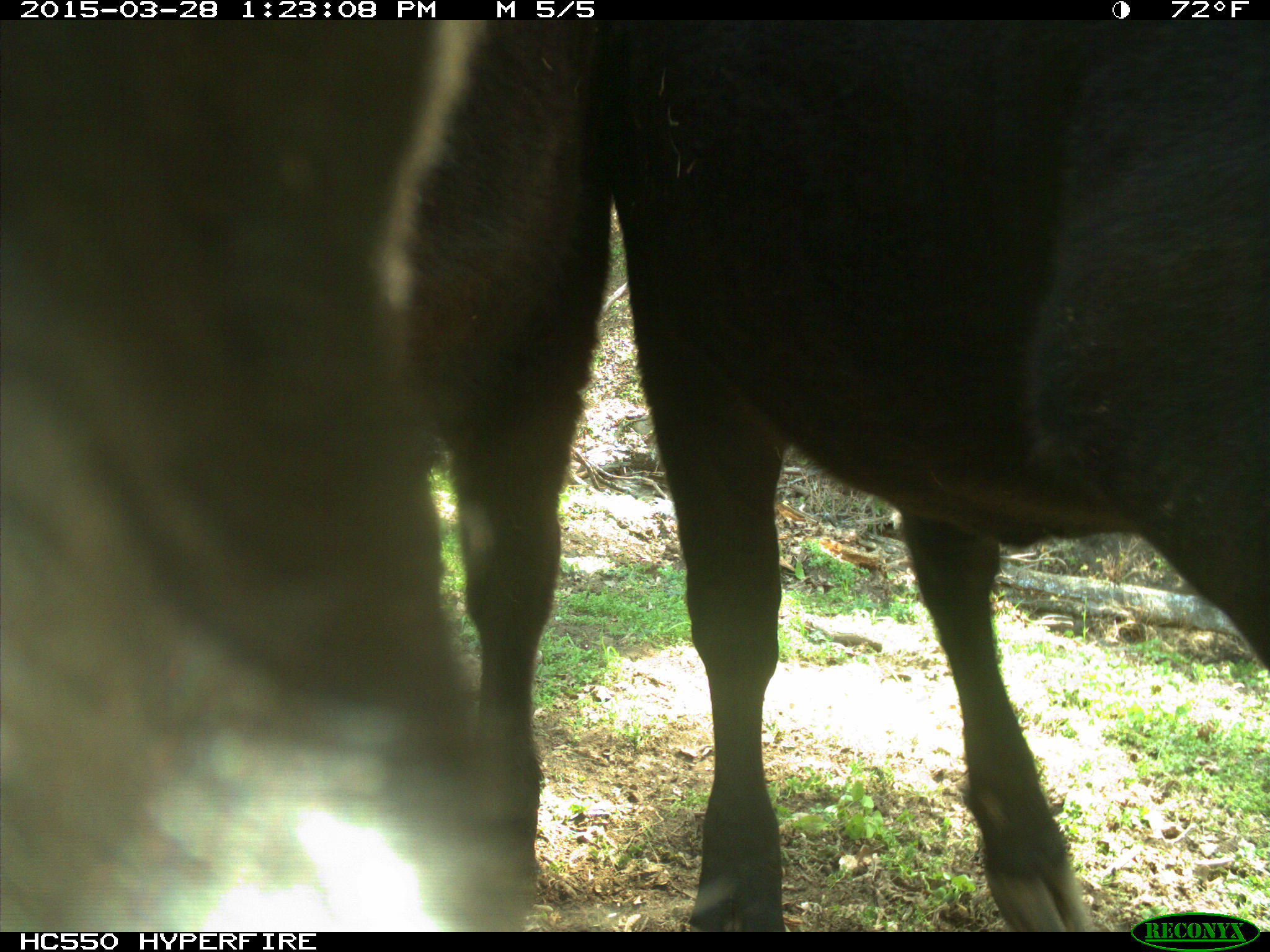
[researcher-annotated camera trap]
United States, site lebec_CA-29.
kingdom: Animalia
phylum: Chordata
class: Mammalia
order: Artiodactyla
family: Bovidae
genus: Bos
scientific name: Bos taurus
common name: domestic cow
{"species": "Bos taurus (domestic cow)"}